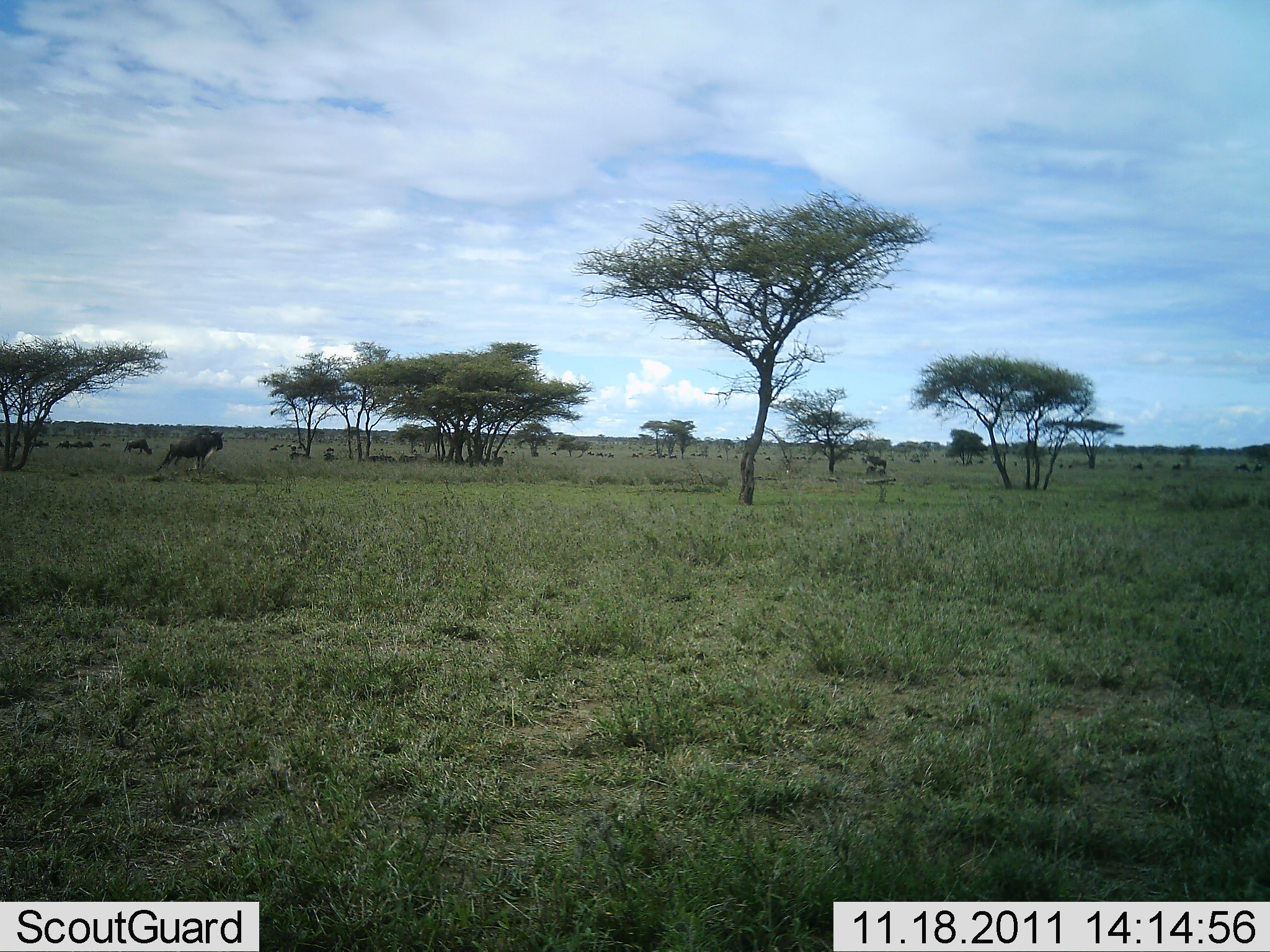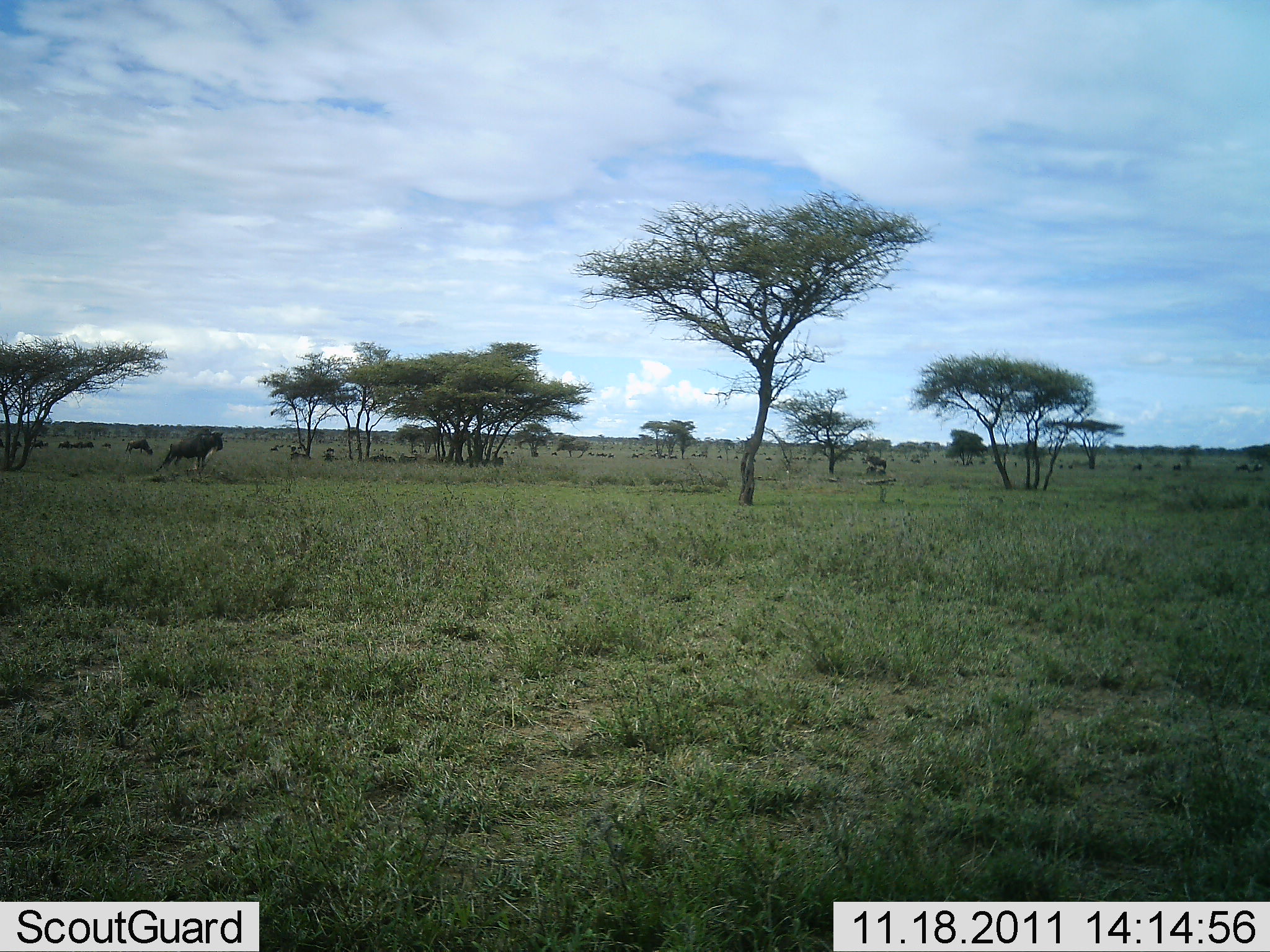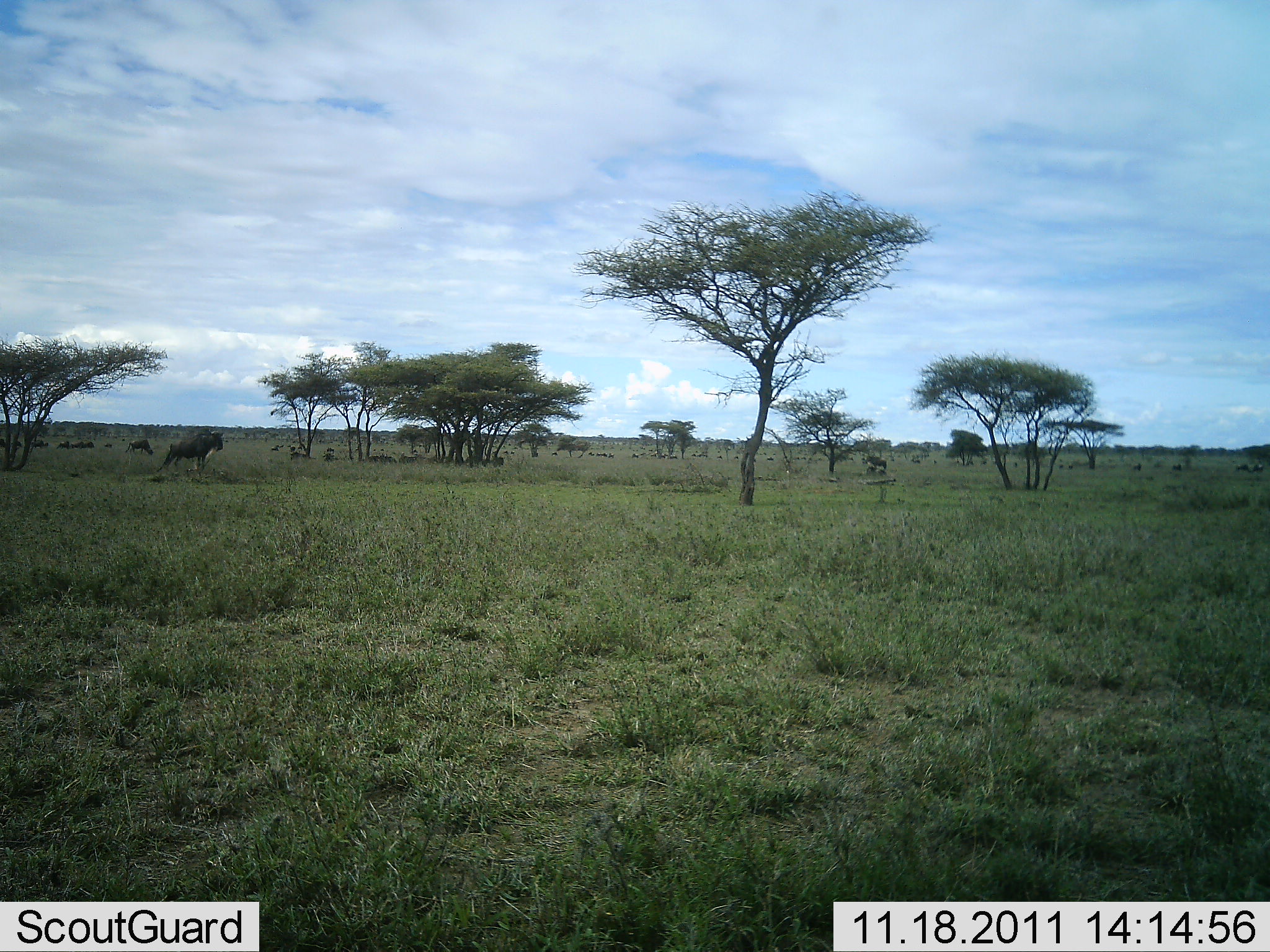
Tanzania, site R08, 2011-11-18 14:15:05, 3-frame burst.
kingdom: Animalia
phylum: Chordata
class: Mammalia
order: Artiodactyla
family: Bovidae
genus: Connochaetes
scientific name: Connochaetes taurinus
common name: blue wildebeest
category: wildebeest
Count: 11-50.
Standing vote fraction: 100%.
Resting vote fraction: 17%.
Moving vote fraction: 25%.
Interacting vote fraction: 0%.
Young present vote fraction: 0%.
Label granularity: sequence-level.